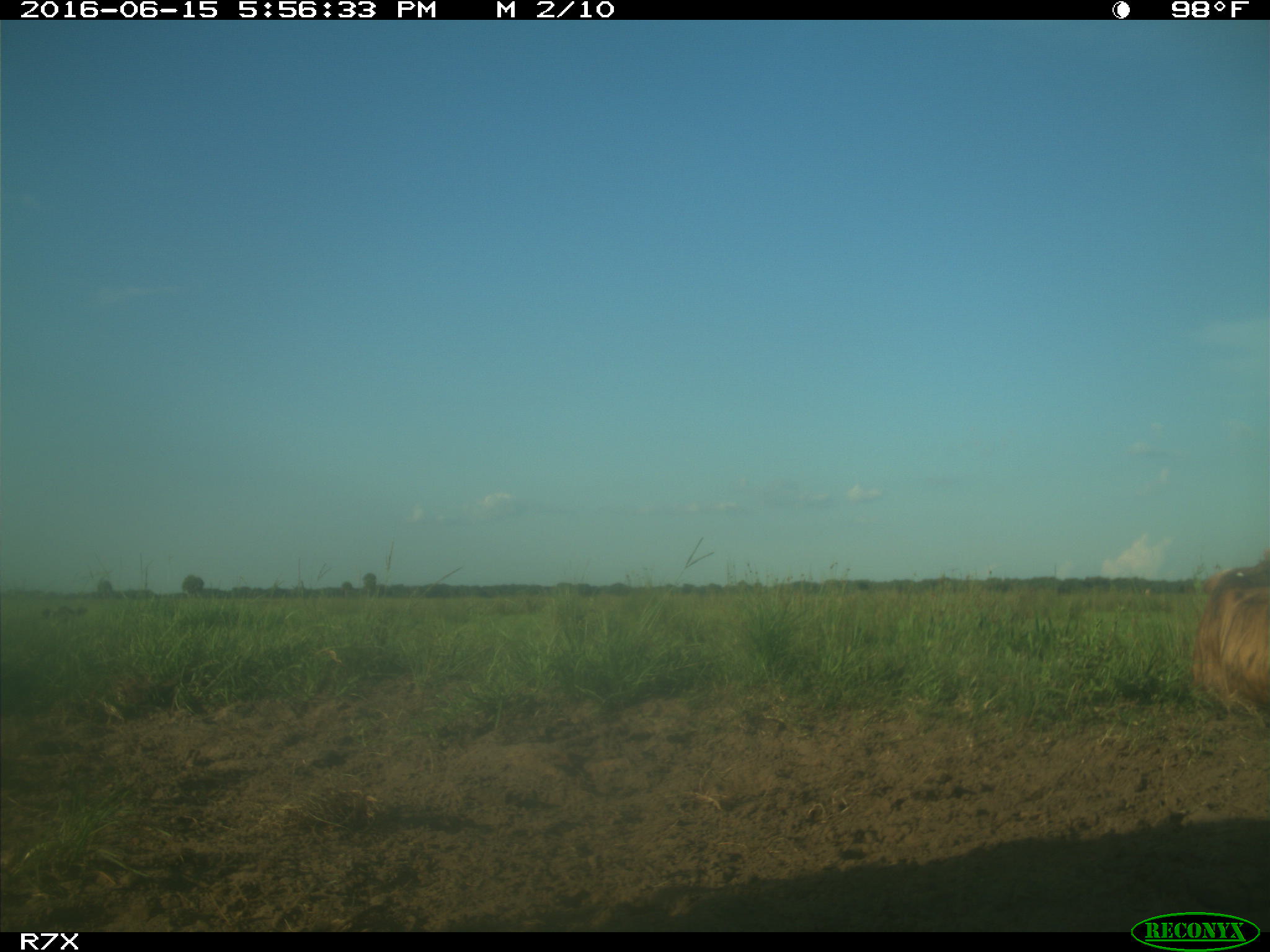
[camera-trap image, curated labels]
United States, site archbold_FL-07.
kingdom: Animalia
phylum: Chordata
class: Mammalia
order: Artiodactyla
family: Bovidae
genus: Bos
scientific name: Bos taurus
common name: domestic cow